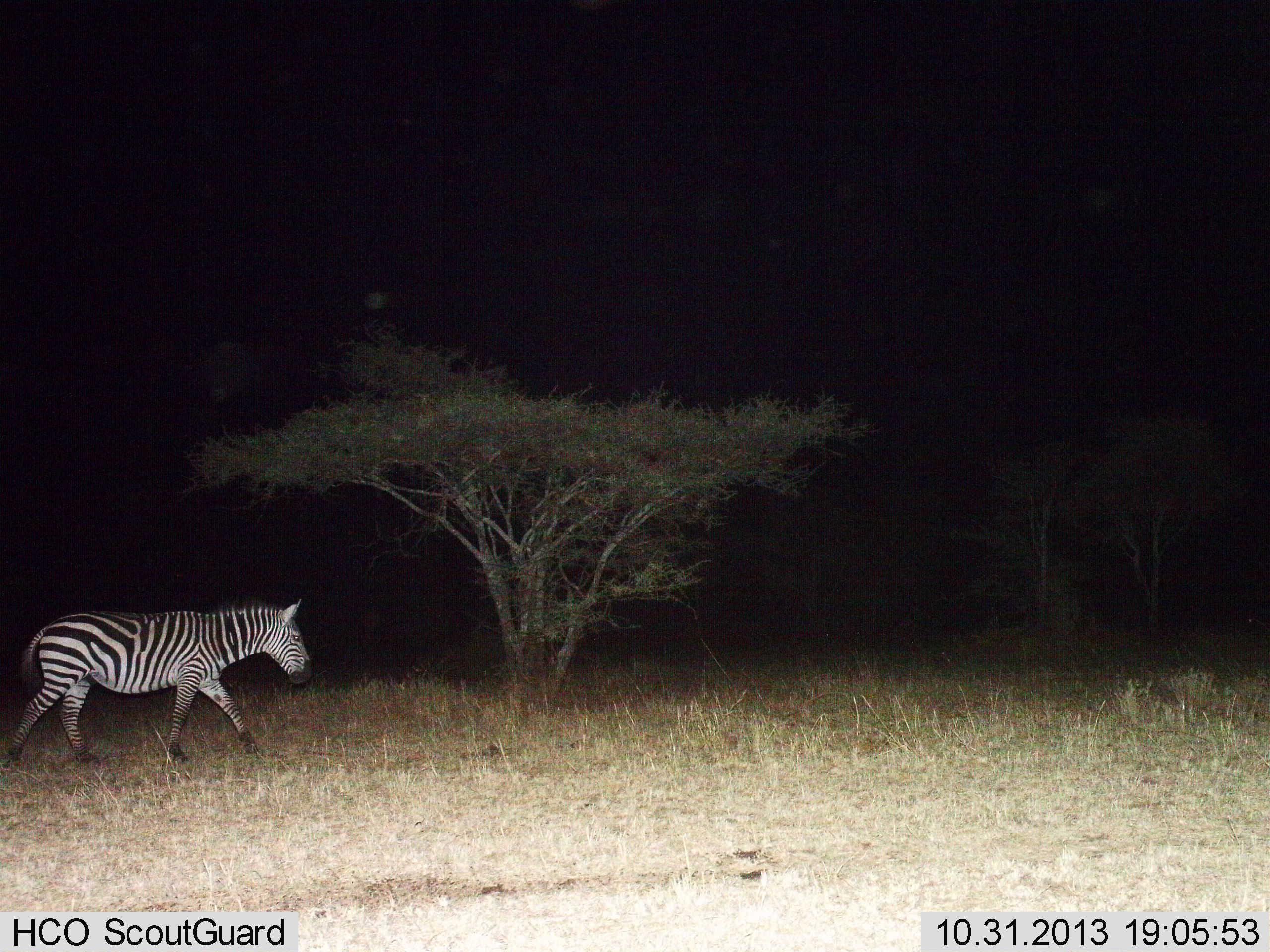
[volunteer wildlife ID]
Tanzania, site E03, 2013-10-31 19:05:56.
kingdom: Animalia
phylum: Chordata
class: Mammalia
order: Perissodactyla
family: Equidae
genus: Equus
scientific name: Equus quagga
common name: plains zebra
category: zebra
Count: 1.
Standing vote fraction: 0%.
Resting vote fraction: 0%.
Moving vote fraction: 100%.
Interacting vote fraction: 0%.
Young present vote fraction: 0%.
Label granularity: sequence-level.